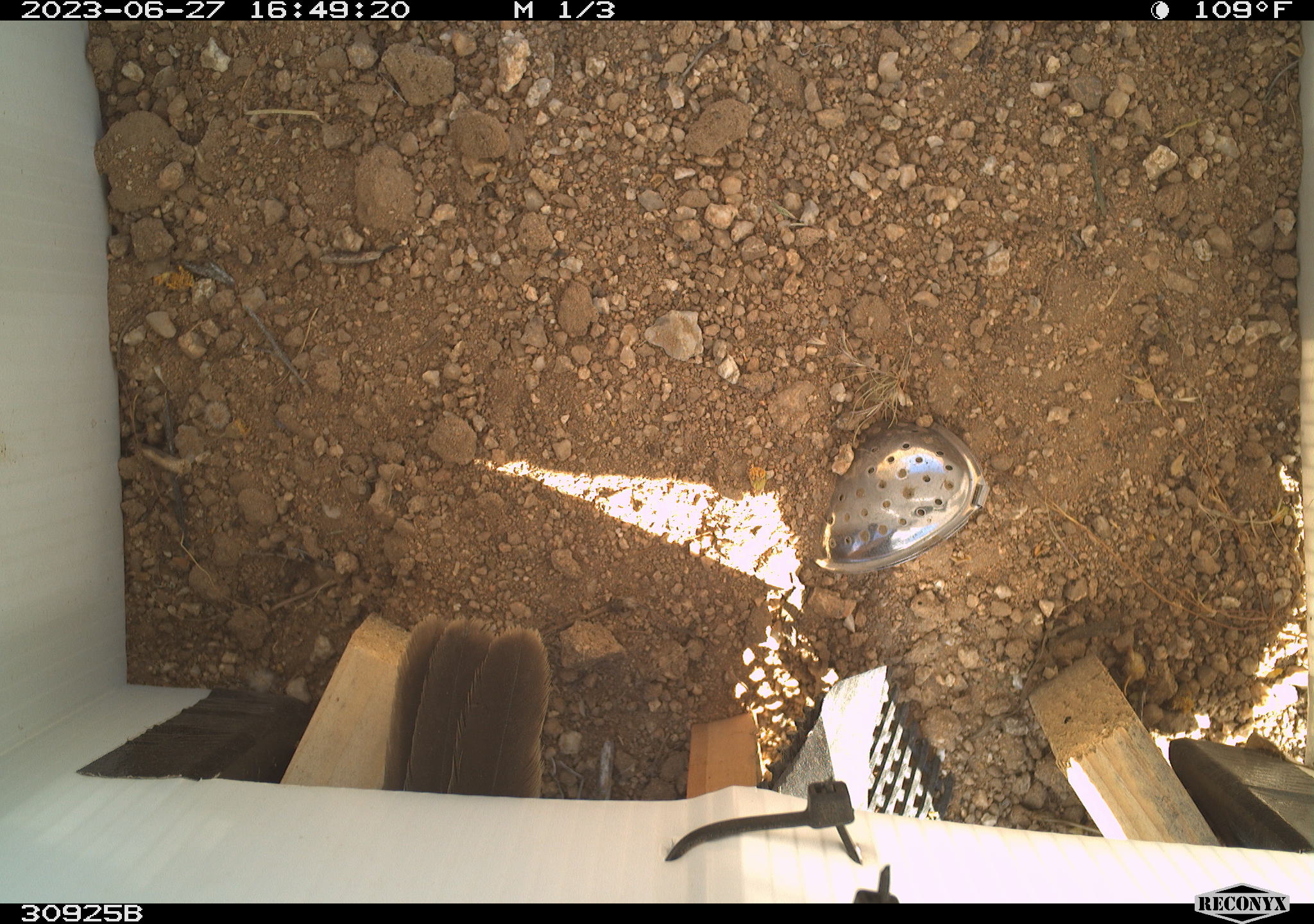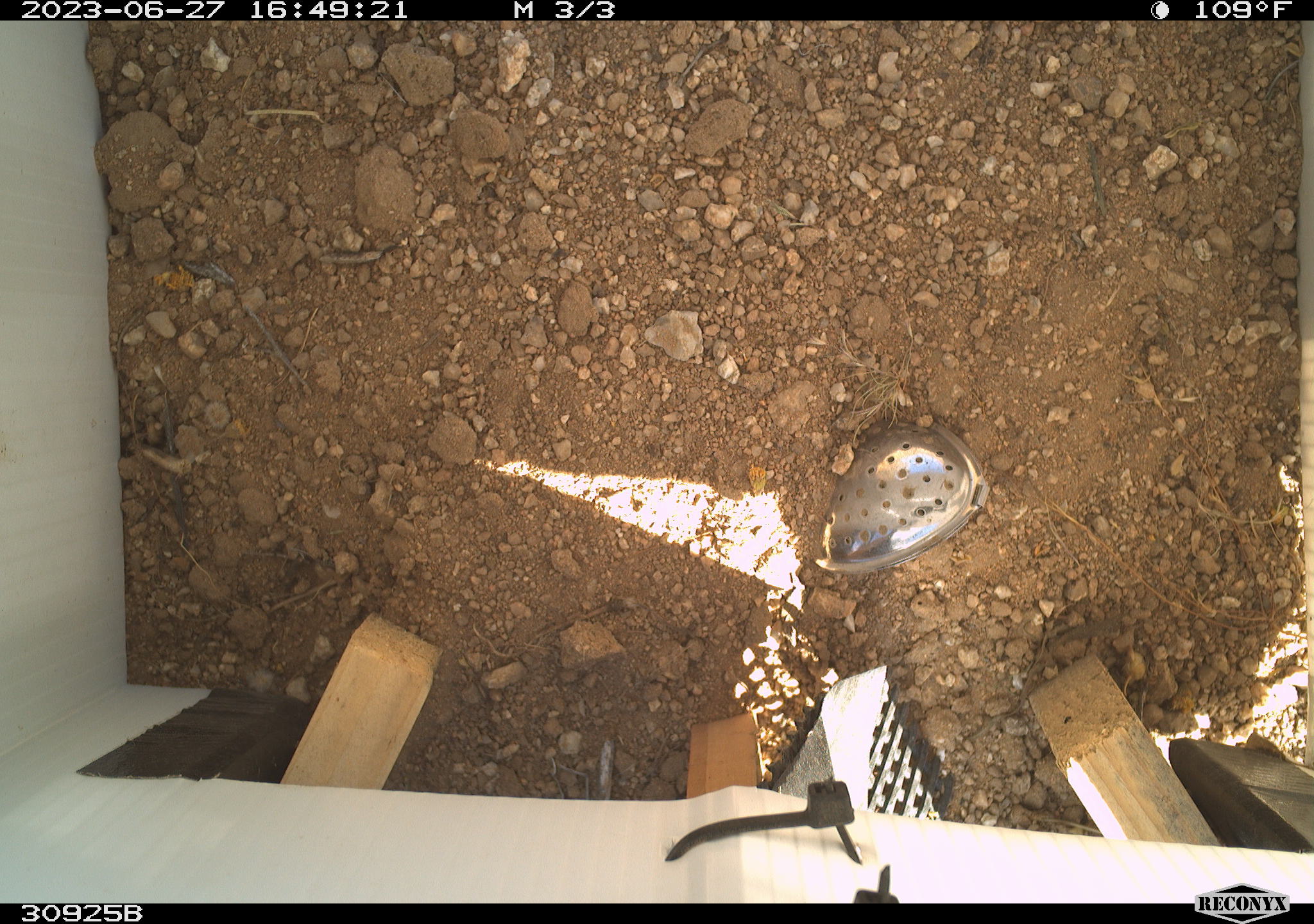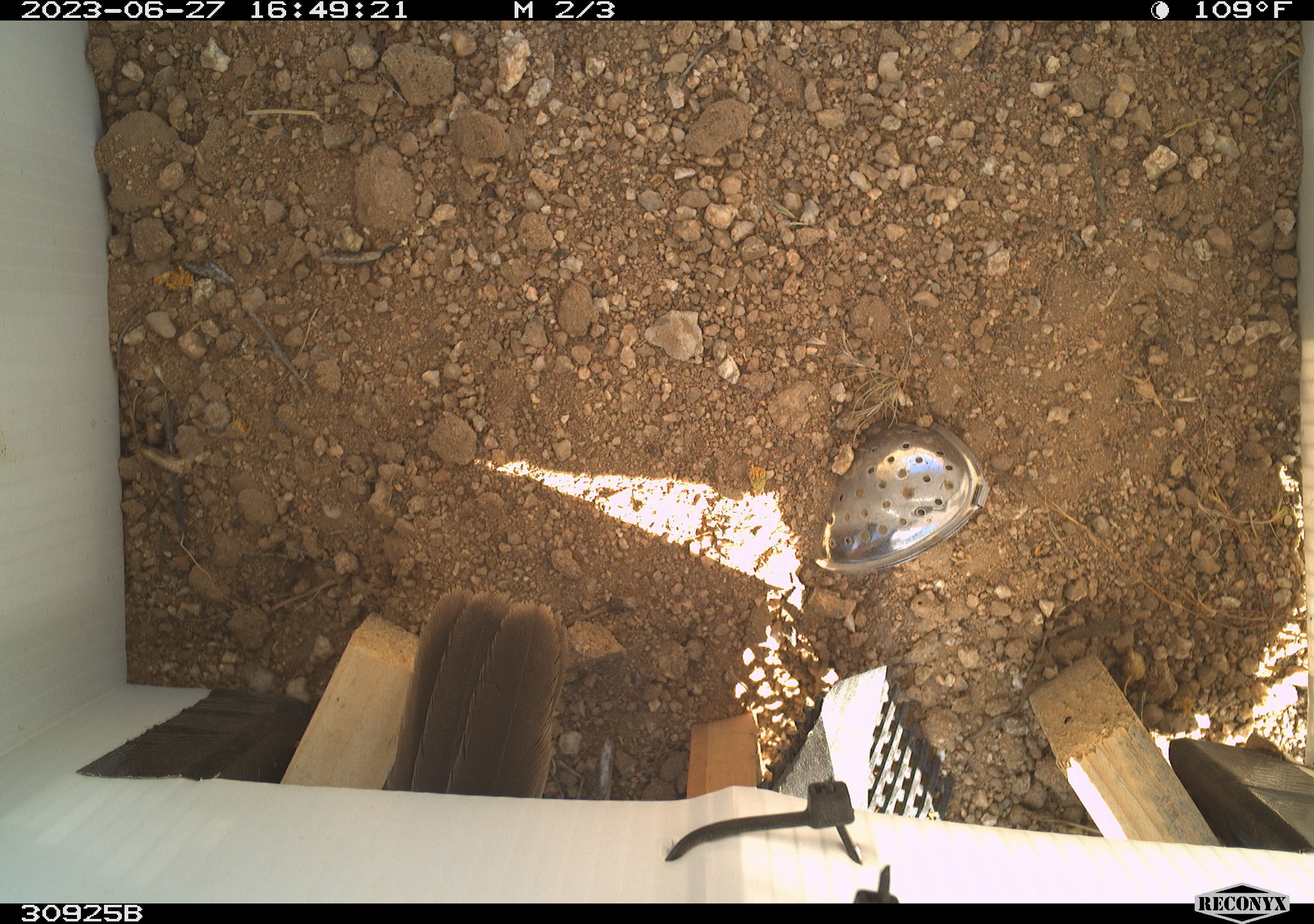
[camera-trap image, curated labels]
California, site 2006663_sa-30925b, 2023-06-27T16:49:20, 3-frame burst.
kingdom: Animalia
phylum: Chordata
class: Aves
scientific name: Aves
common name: bird